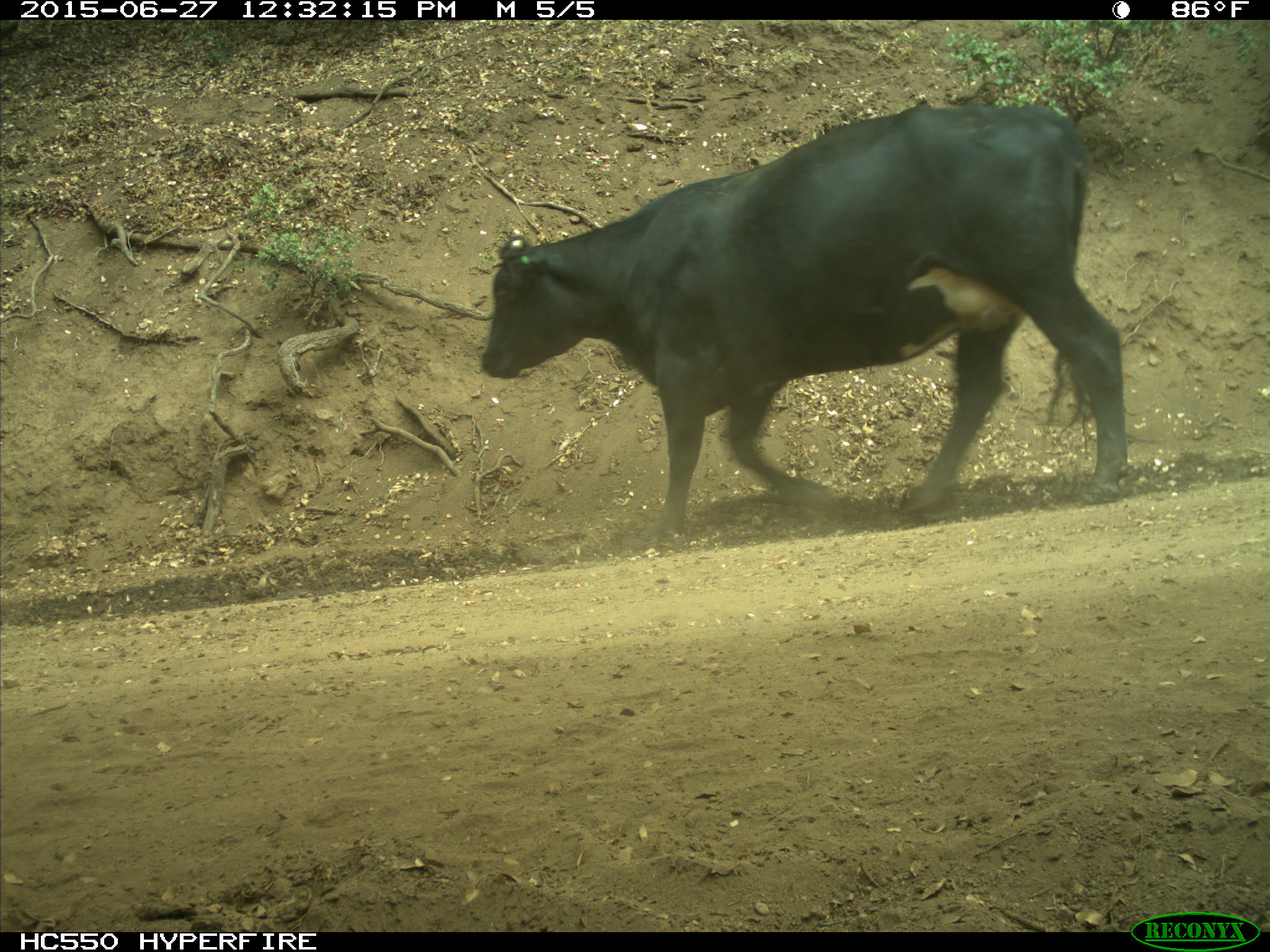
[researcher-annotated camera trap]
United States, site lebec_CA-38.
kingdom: Animalia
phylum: Chordata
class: Mammalia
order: Artiodactyla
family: Bovidae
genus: Bos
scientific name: Bos taurus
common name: domestic cow